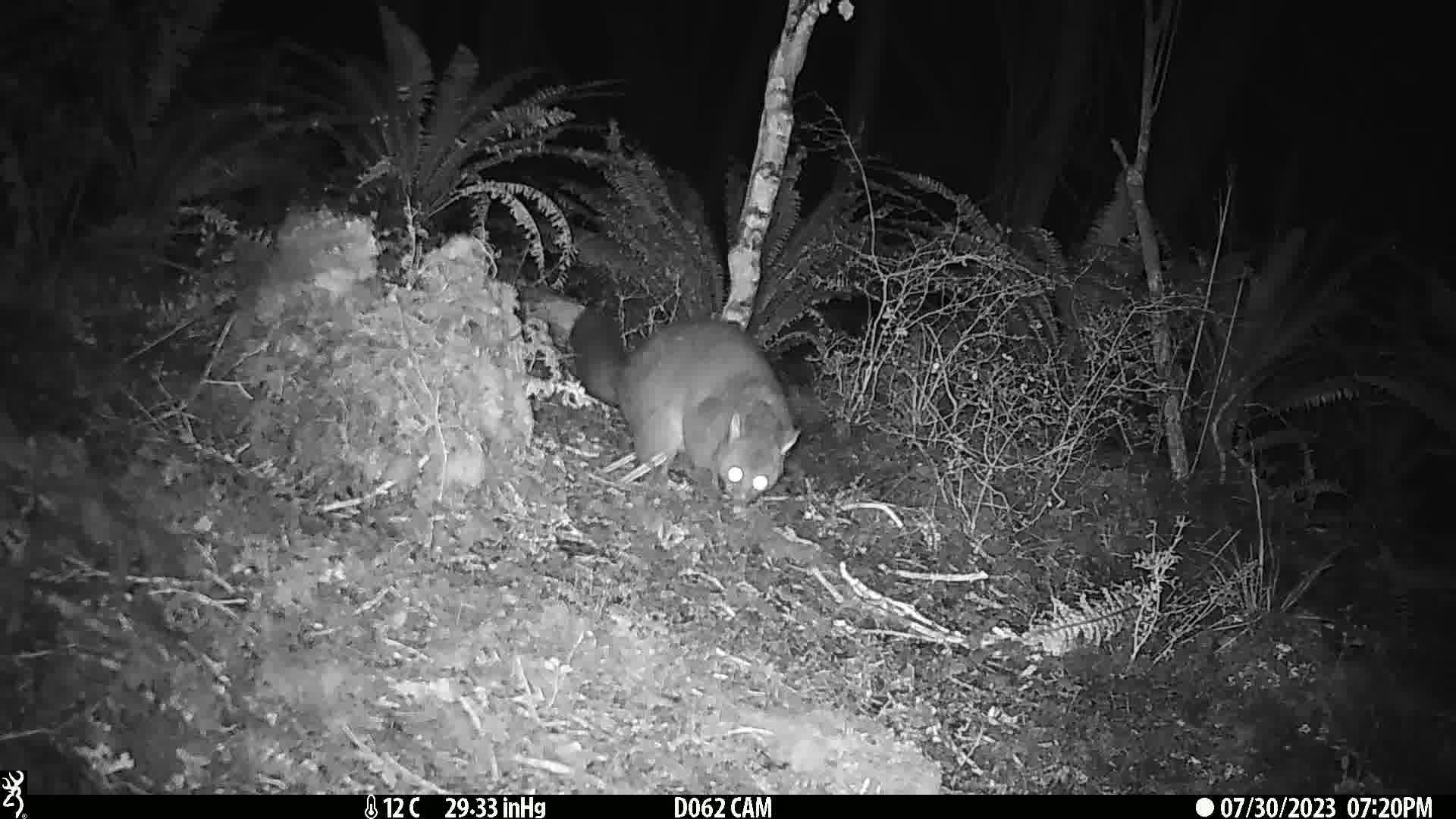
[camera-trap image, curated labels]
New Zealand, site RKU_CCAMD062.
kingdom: Animalia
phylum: Chordata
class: Mammalia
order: Diprotodontia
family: Phalangeridae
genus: Trichosurus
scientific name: Trichosurus vulpecula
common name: common brushtail possum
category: possum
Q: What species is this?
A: Possum (common brushtail possum) (Trichosurus vulpecula).